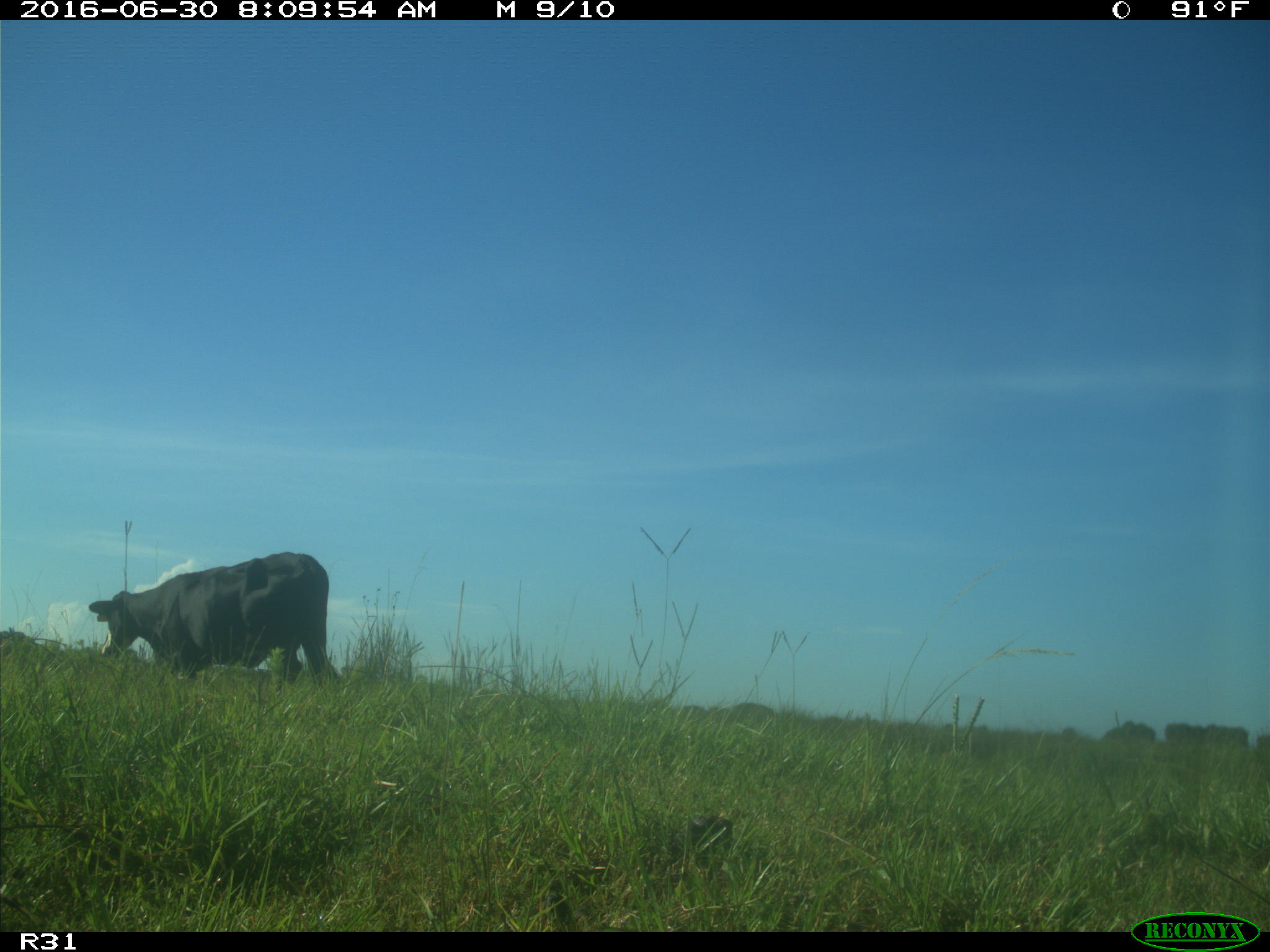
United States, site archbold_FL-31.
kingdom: Animalia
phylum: Chordata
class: Mammalia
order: Artiodactyla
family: Bovidae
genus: Bos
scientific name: Bos taurus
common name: domestic cow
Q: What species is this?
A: Bos taurus (domestic cow).